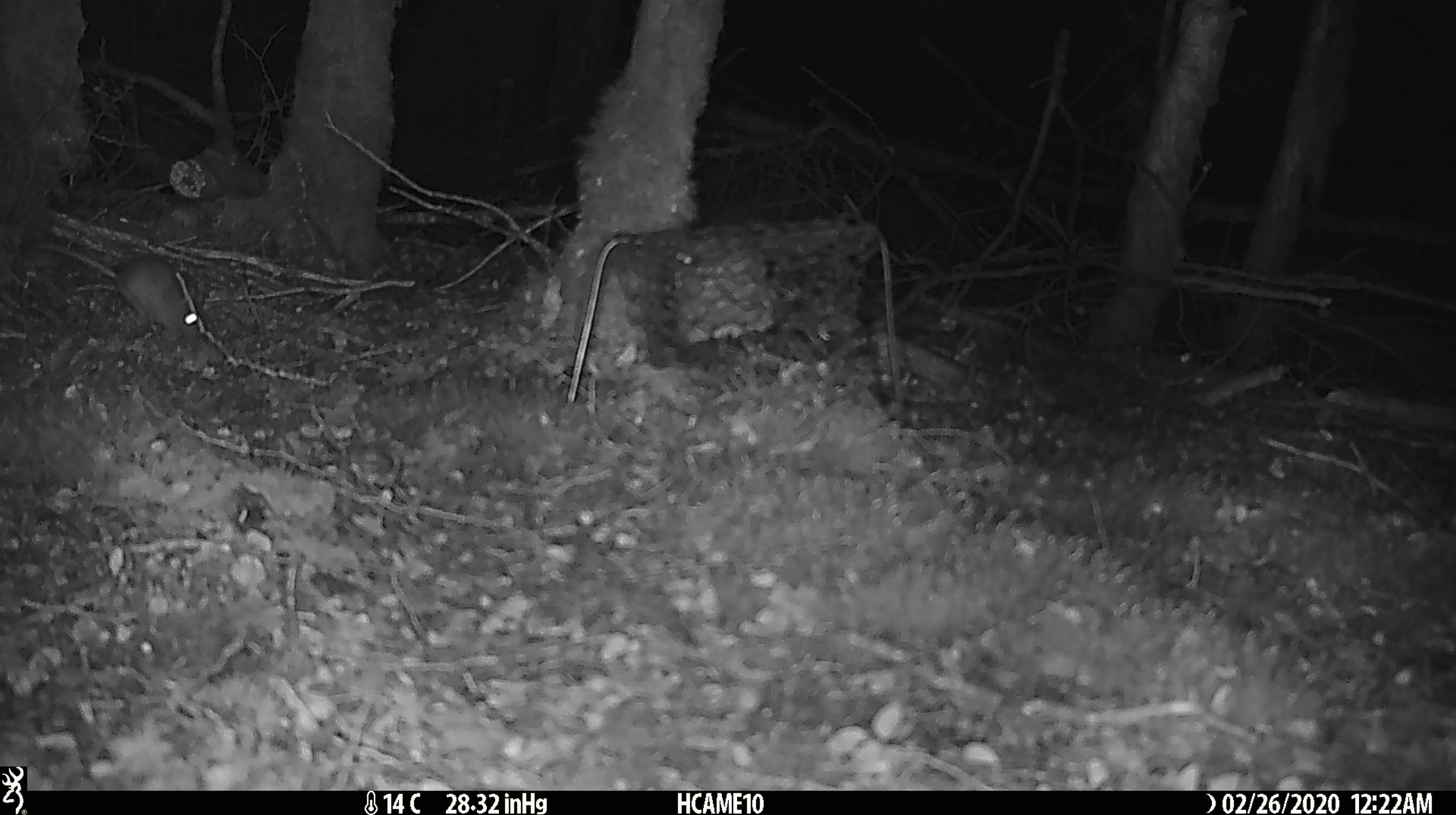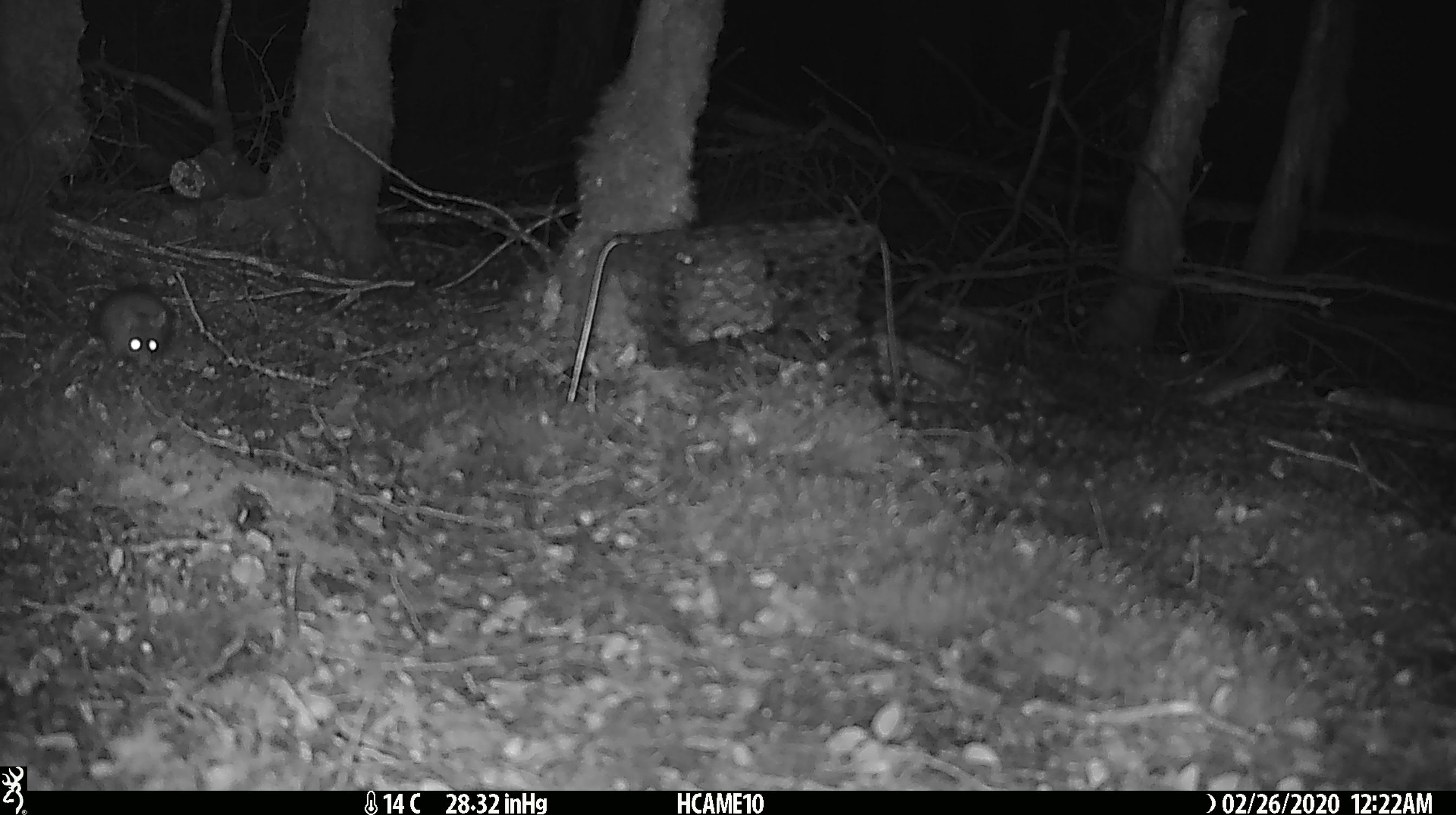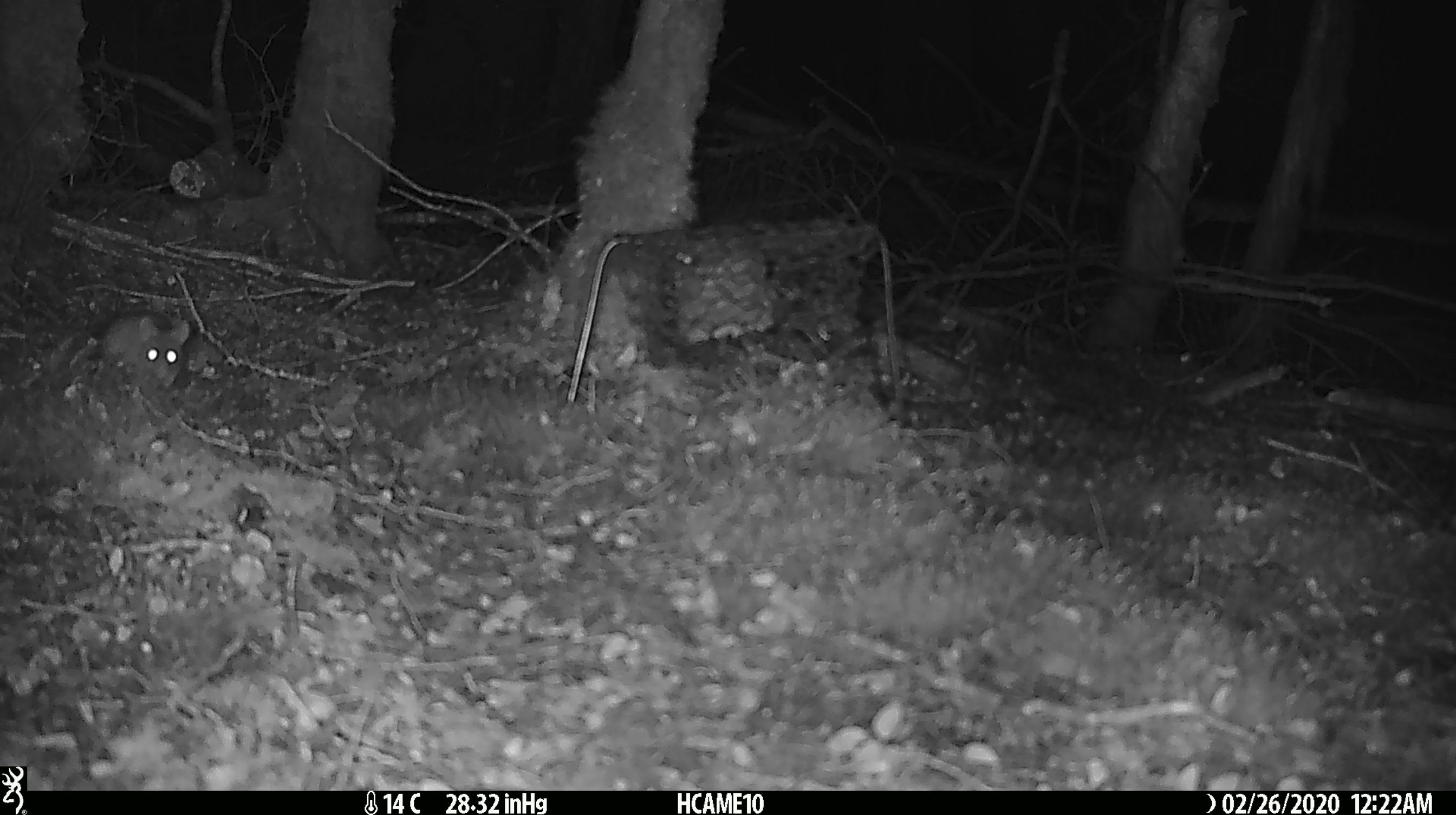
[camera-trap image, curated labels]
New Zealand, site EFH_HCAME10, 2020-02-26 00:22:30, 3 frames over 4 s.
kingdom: Animalia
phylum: Chordata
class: Mammalia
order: Rodentia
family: Muridae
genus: Mus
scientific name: Mus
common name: mouse